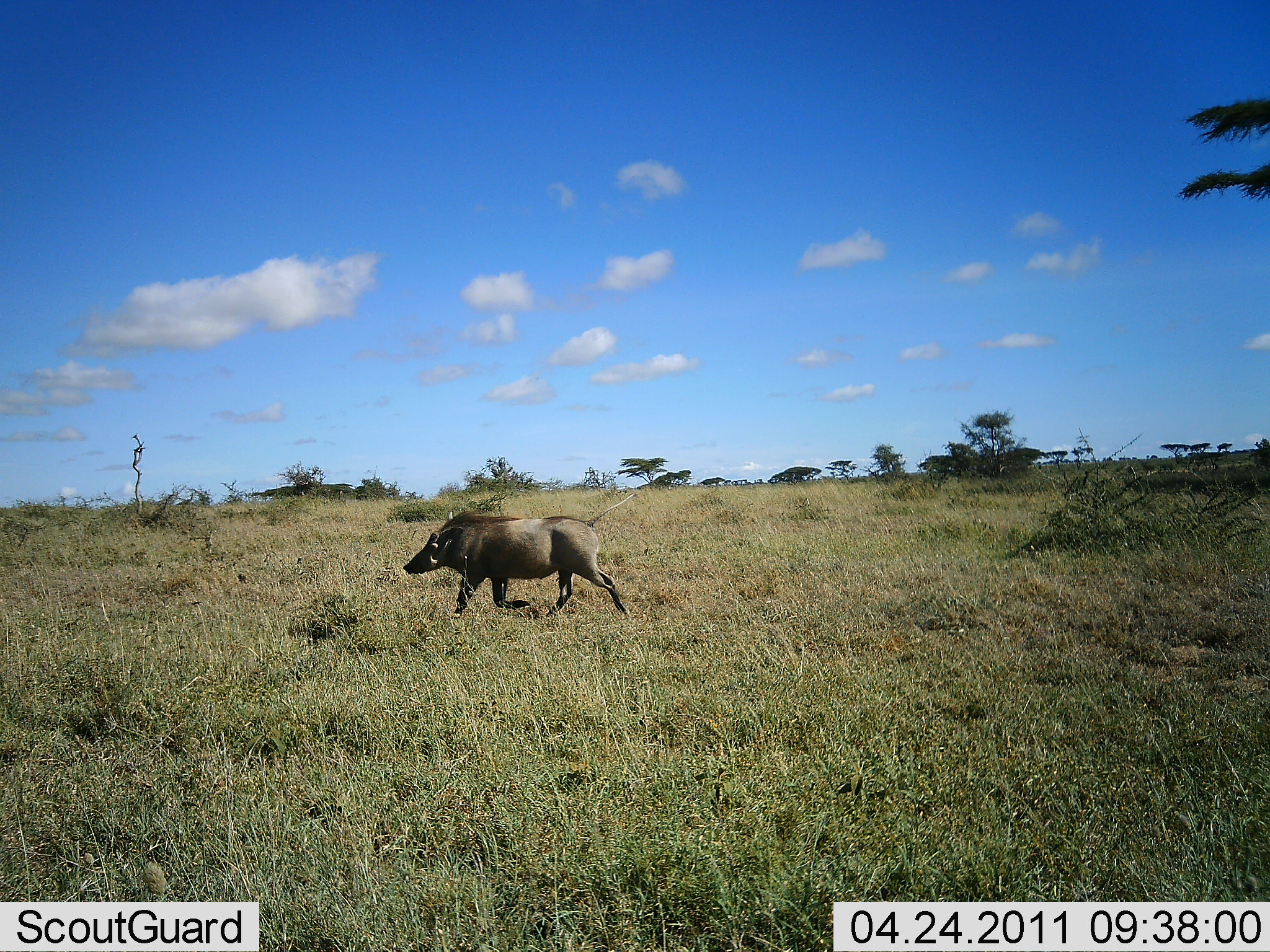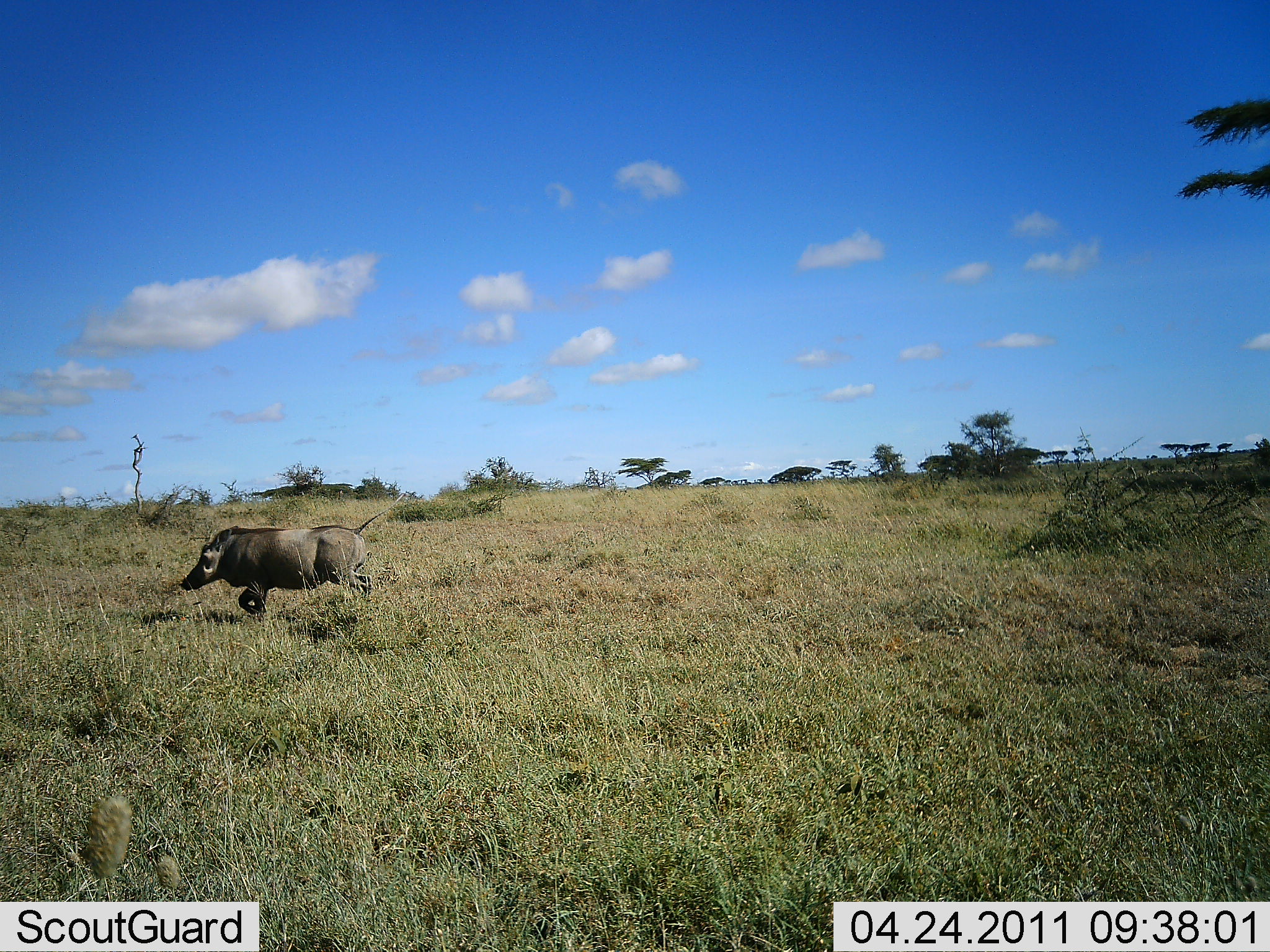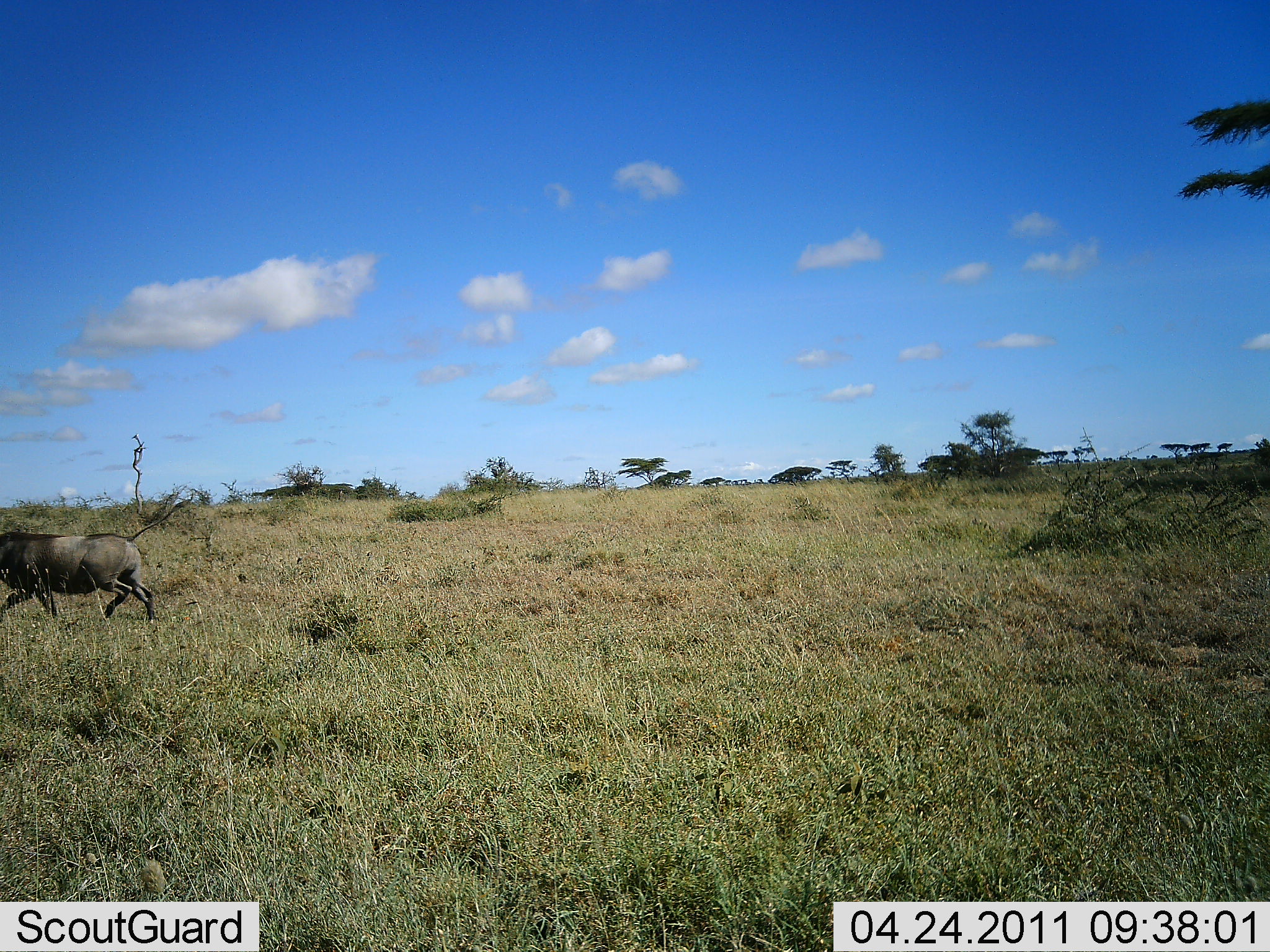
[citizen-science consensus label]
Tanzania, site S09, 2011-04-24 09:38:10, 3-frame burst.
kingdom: Animalia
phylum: Chordata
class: Mammalia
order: Artiodactyla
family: Suidae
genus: Phacochoerus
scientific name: Phacochoerus africanus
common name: warthog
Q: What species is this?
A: Warthog (Phacochoerus africanus).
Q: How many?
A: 1.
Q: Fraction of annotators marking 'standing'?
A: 0%.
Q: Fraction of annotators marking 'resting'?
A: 0%.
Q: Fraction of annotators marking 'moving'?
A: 100%.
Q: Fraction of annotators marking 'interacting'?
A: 0%.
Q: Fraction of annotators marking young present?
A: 0%.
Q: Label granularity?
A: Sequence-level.